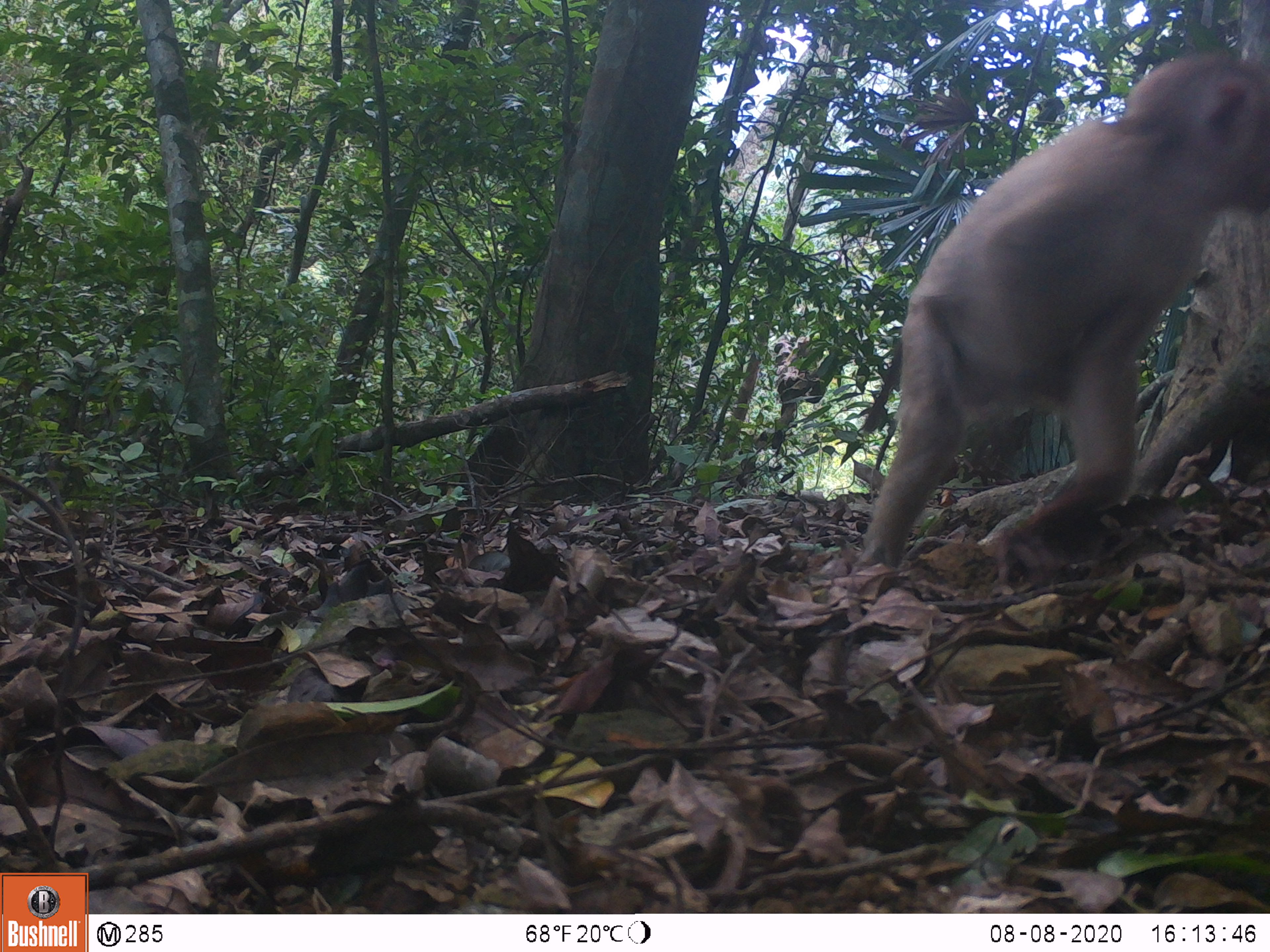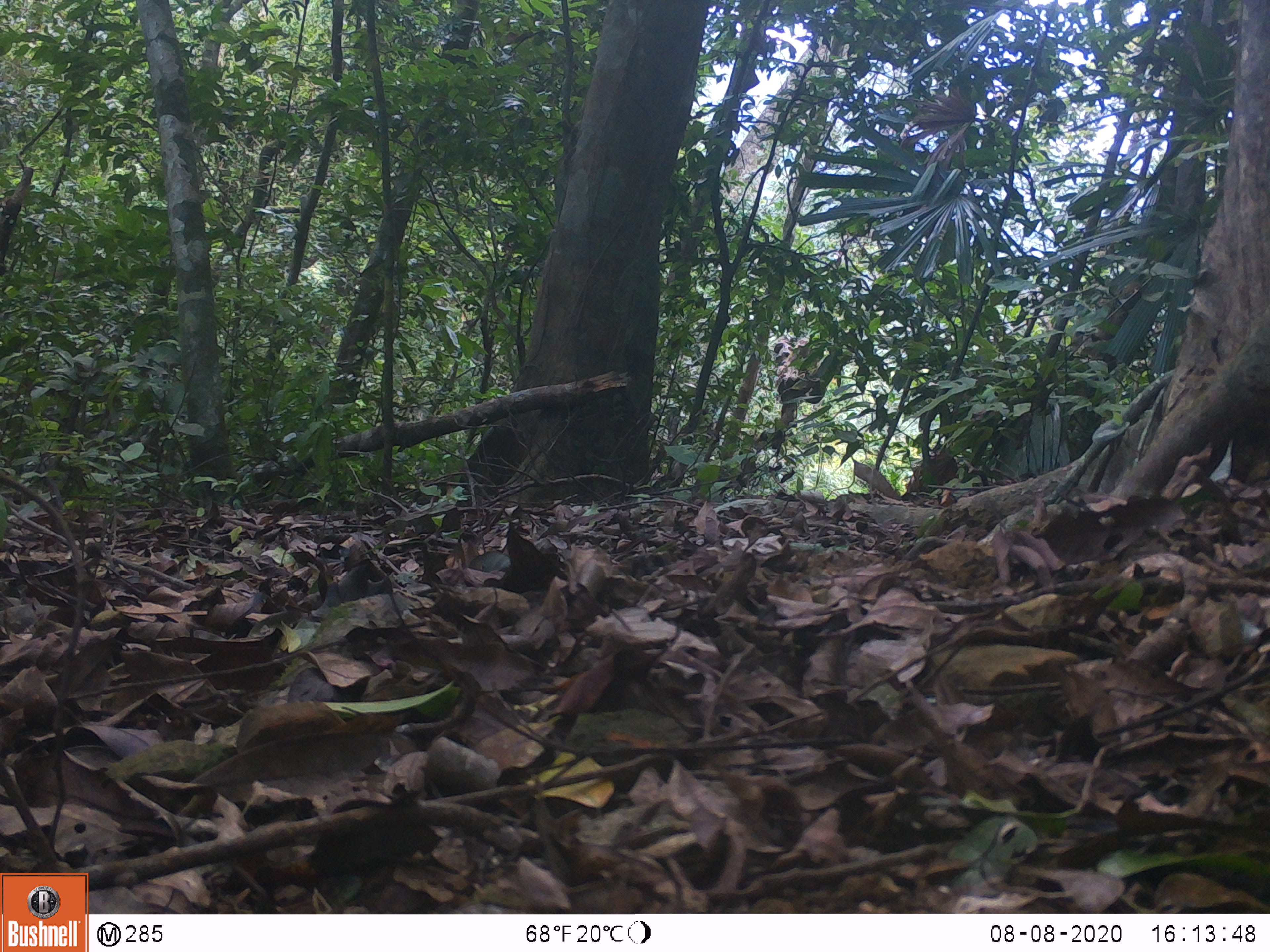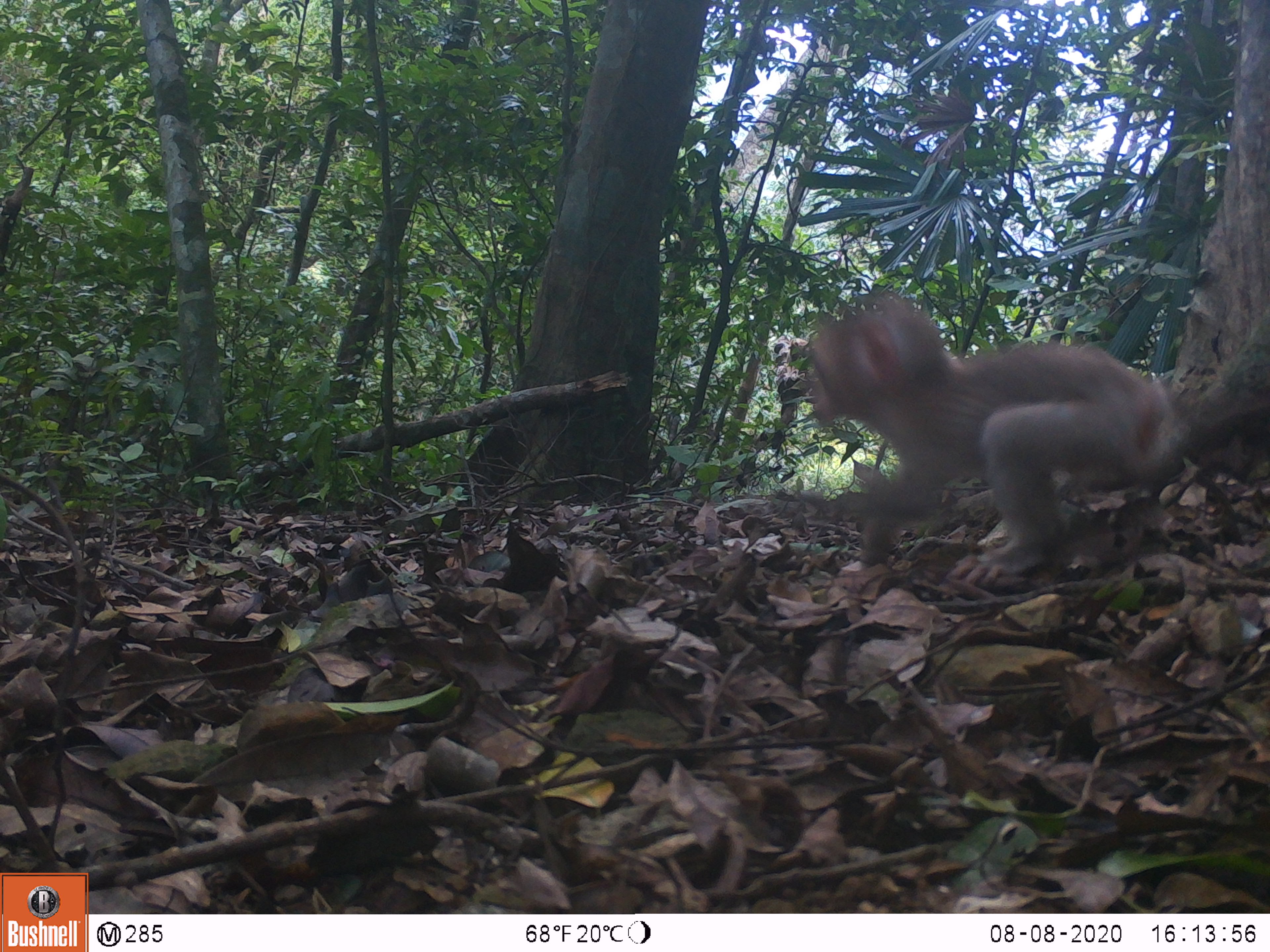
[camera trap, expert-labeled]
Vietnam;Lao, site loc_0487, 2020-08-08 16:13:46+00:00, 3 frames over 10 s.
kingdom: Animalia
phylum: Chordata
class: Mammalia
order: Primates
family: Cercopithecidae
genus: Macaca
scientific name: Macaca nemestrina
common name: pig-tailed macaque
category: pig tailed macaque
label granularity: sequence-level